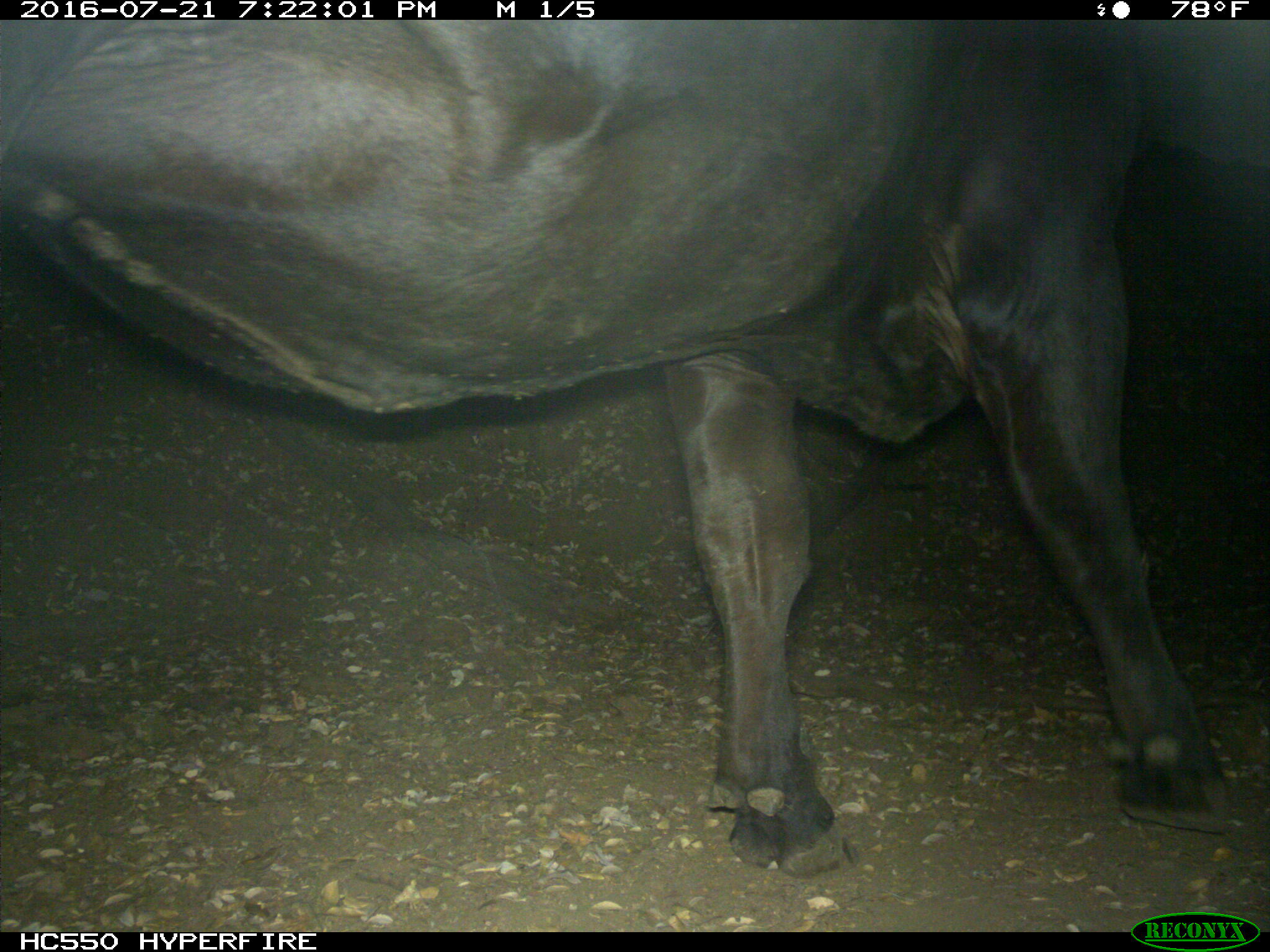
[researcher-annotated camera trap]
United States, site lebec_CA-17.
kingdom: Animalia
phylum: Chordata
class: Mammalia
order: Artiodactyla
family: Bovidae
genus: Bos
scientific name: Bos taurus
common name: domestic cow